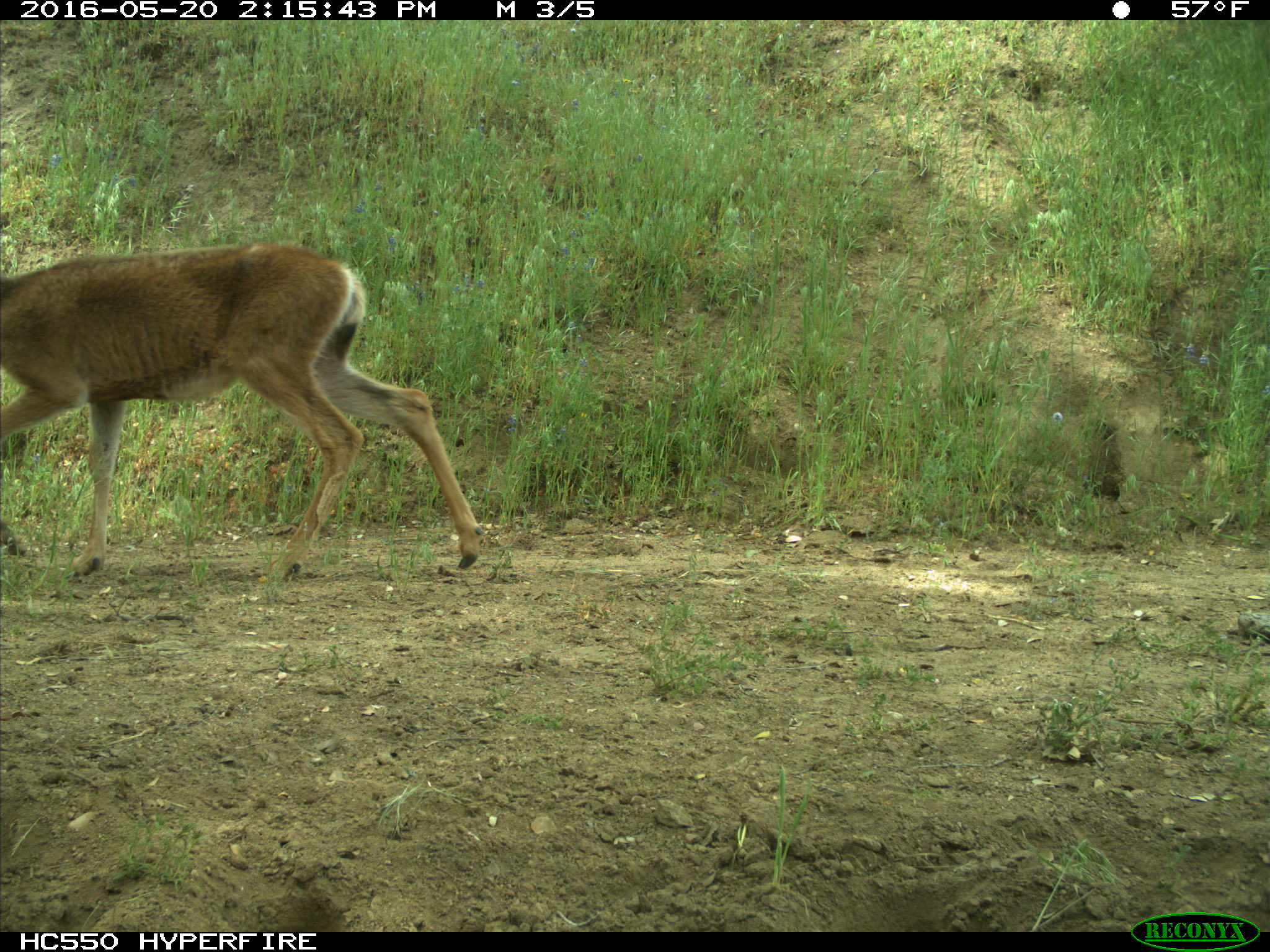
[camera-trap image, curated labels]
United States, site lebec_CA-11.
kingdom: Animalia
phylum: Chordata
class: Mammalia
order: Artiodactyla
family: Cervidae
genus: Odocoileus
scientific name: Odocoileus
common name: deer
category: unidentified deer